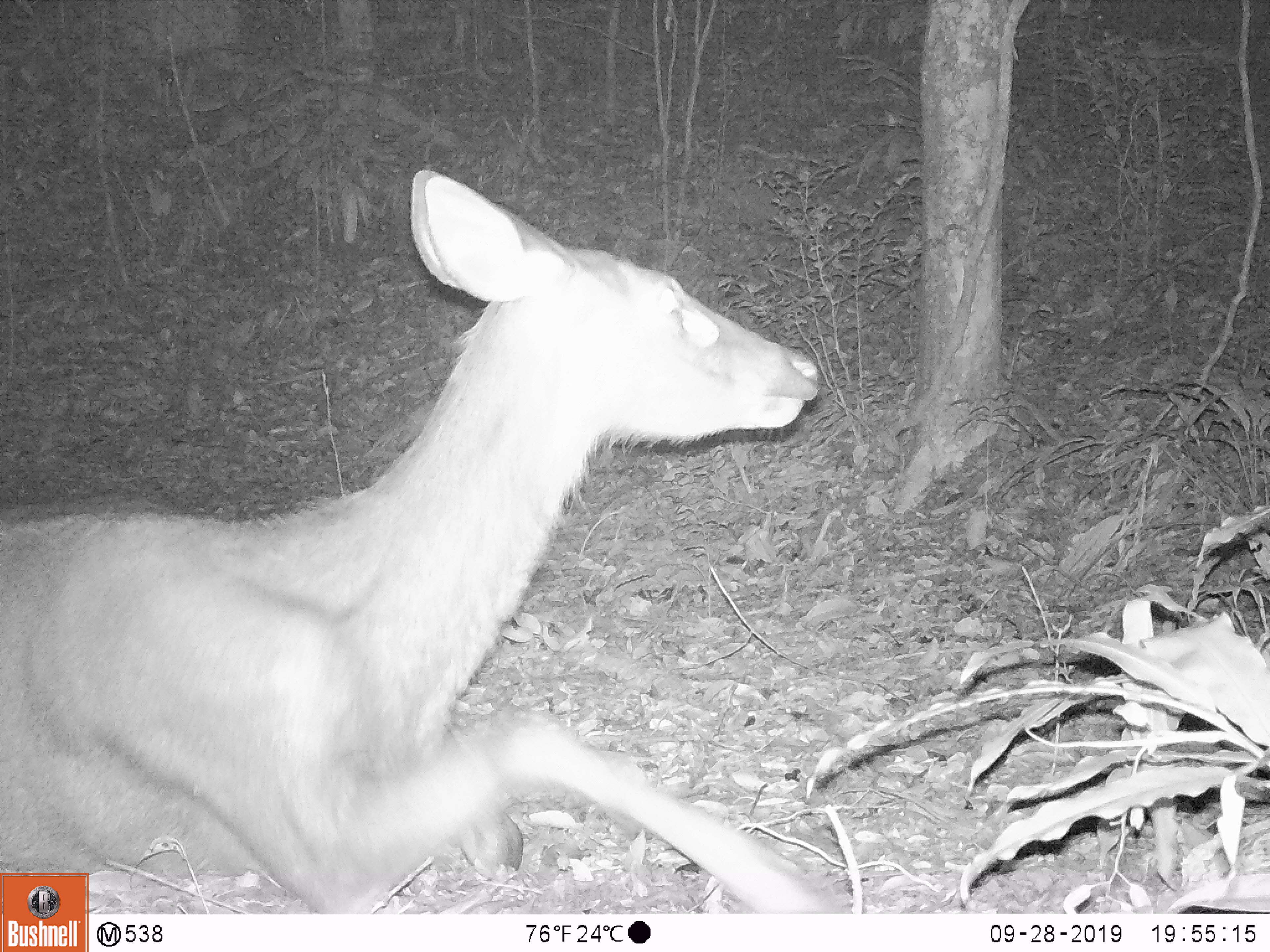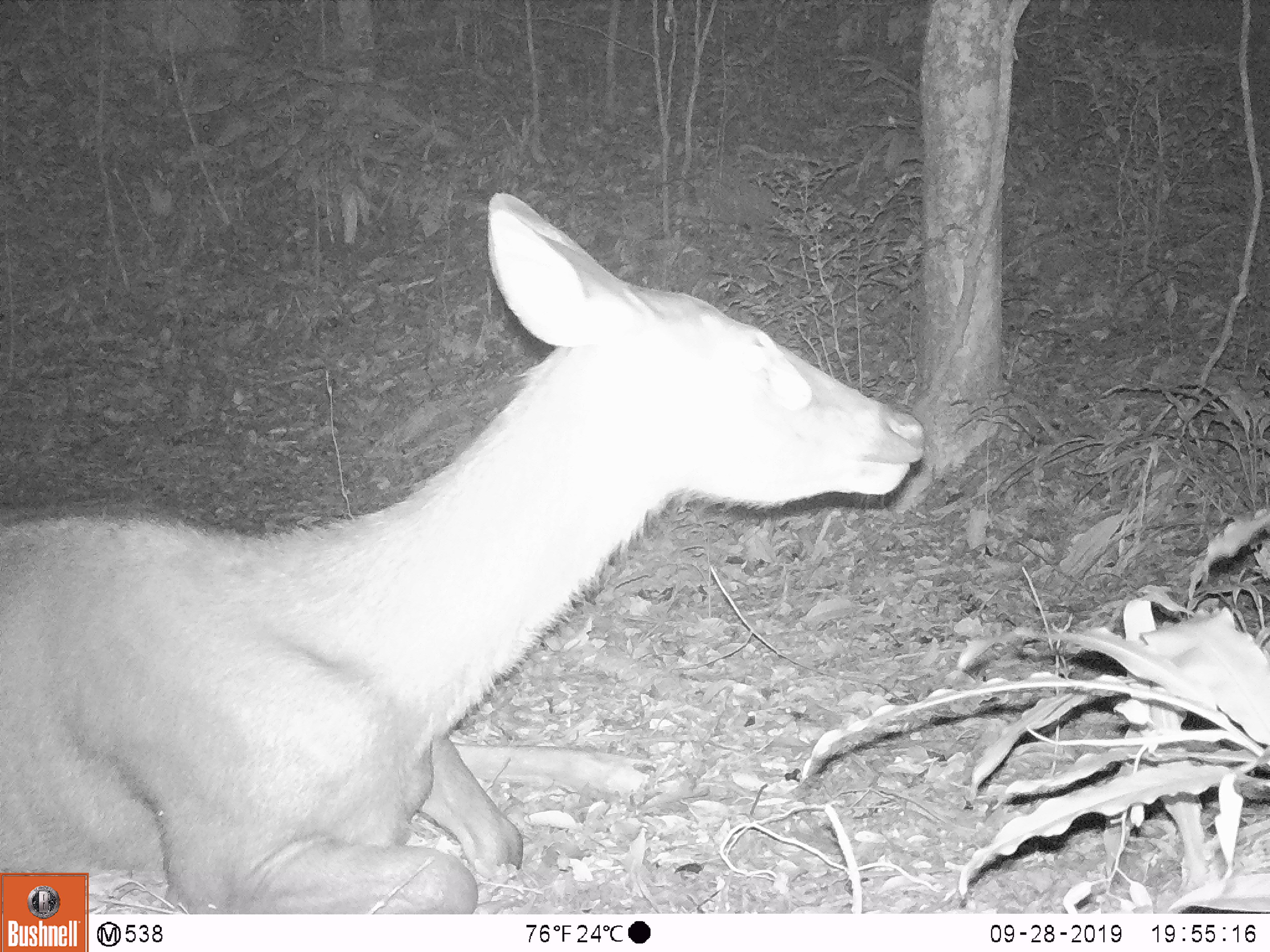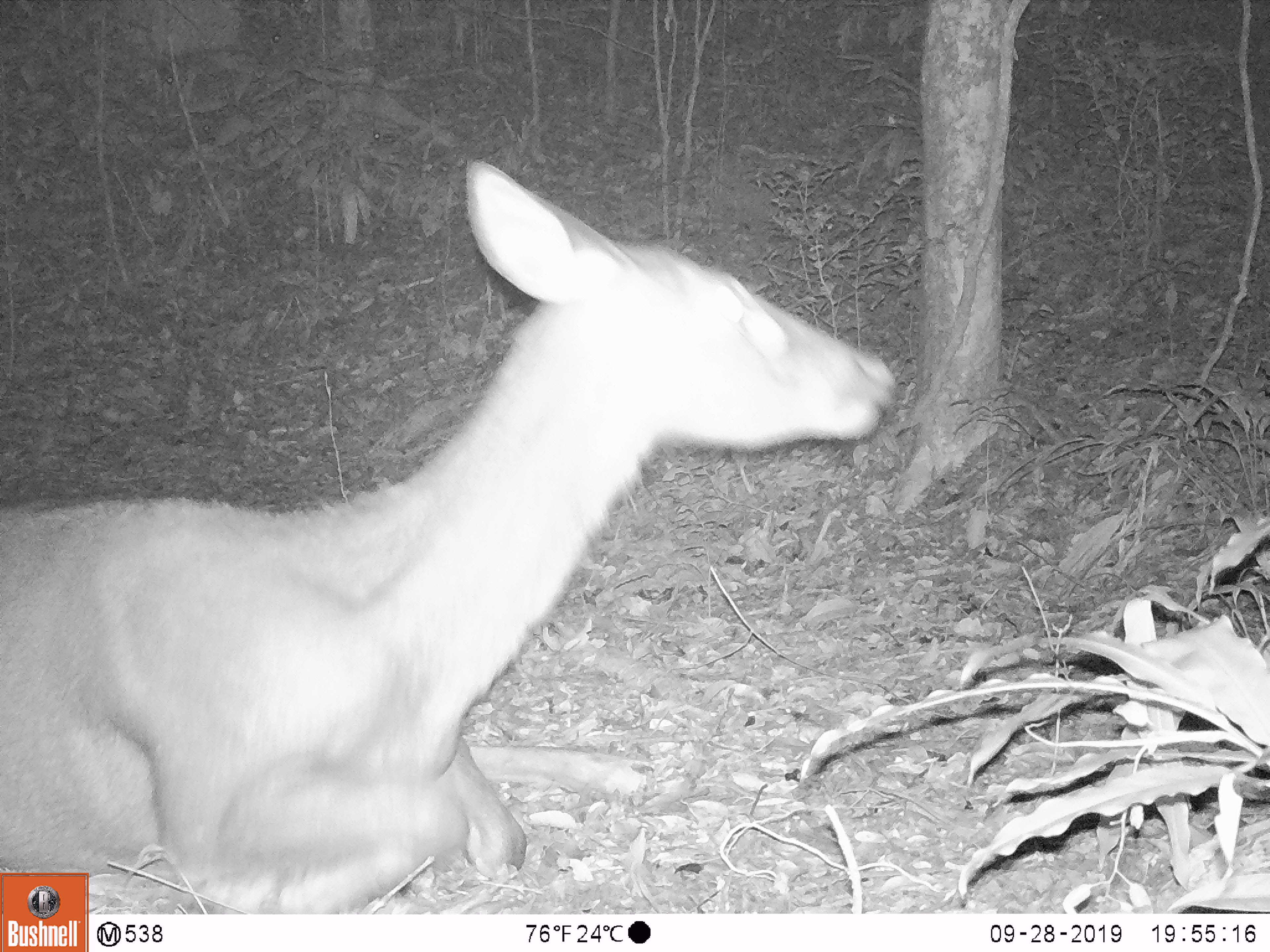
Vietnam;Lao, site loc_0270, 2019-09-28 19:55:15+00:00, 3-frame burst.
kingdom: Animalia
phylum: Chordata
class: Mammalia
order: Artiodactyla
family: Cervidae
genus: Rusa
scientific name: Rusa unicolor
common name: sambar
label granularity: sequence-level